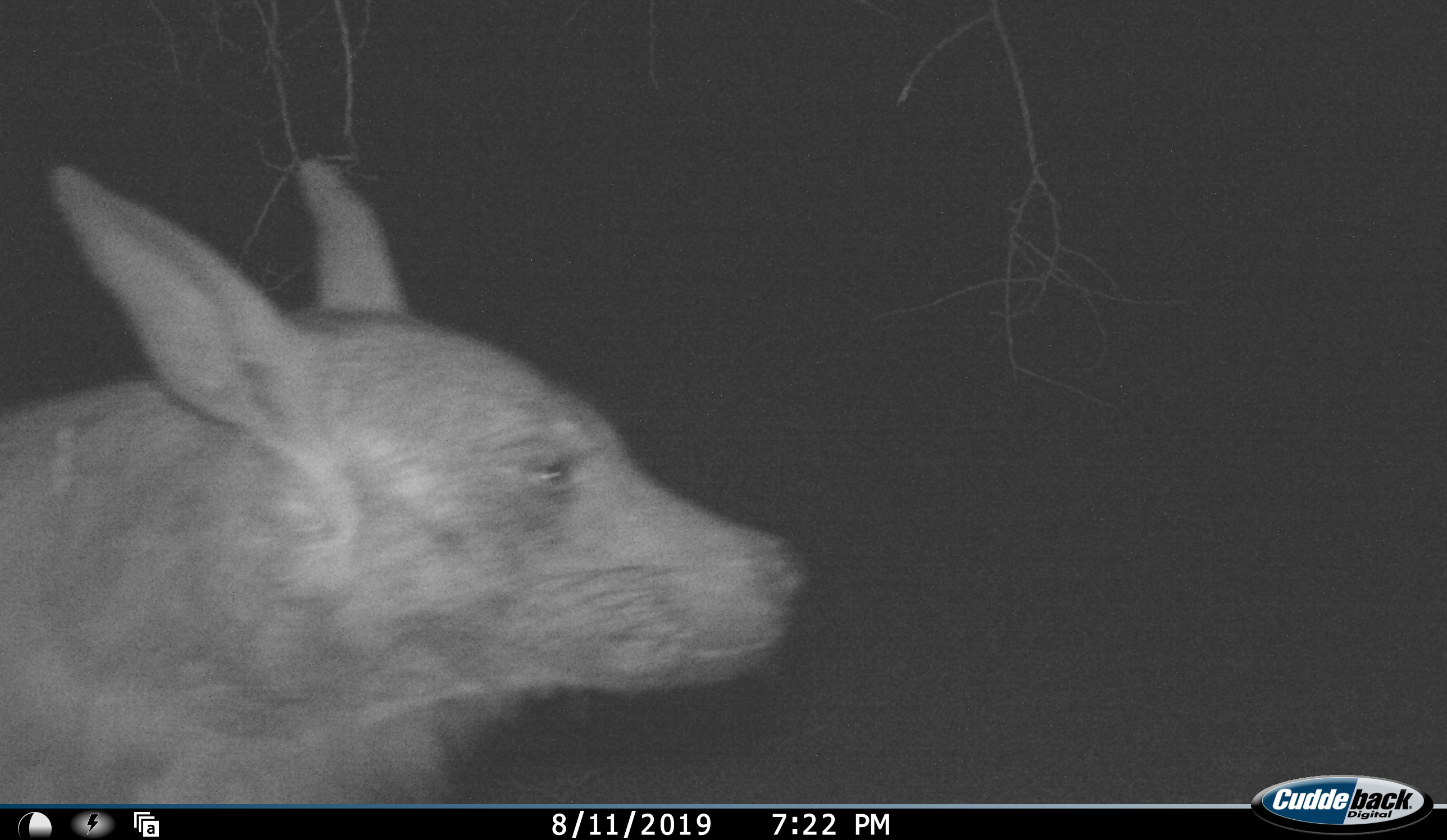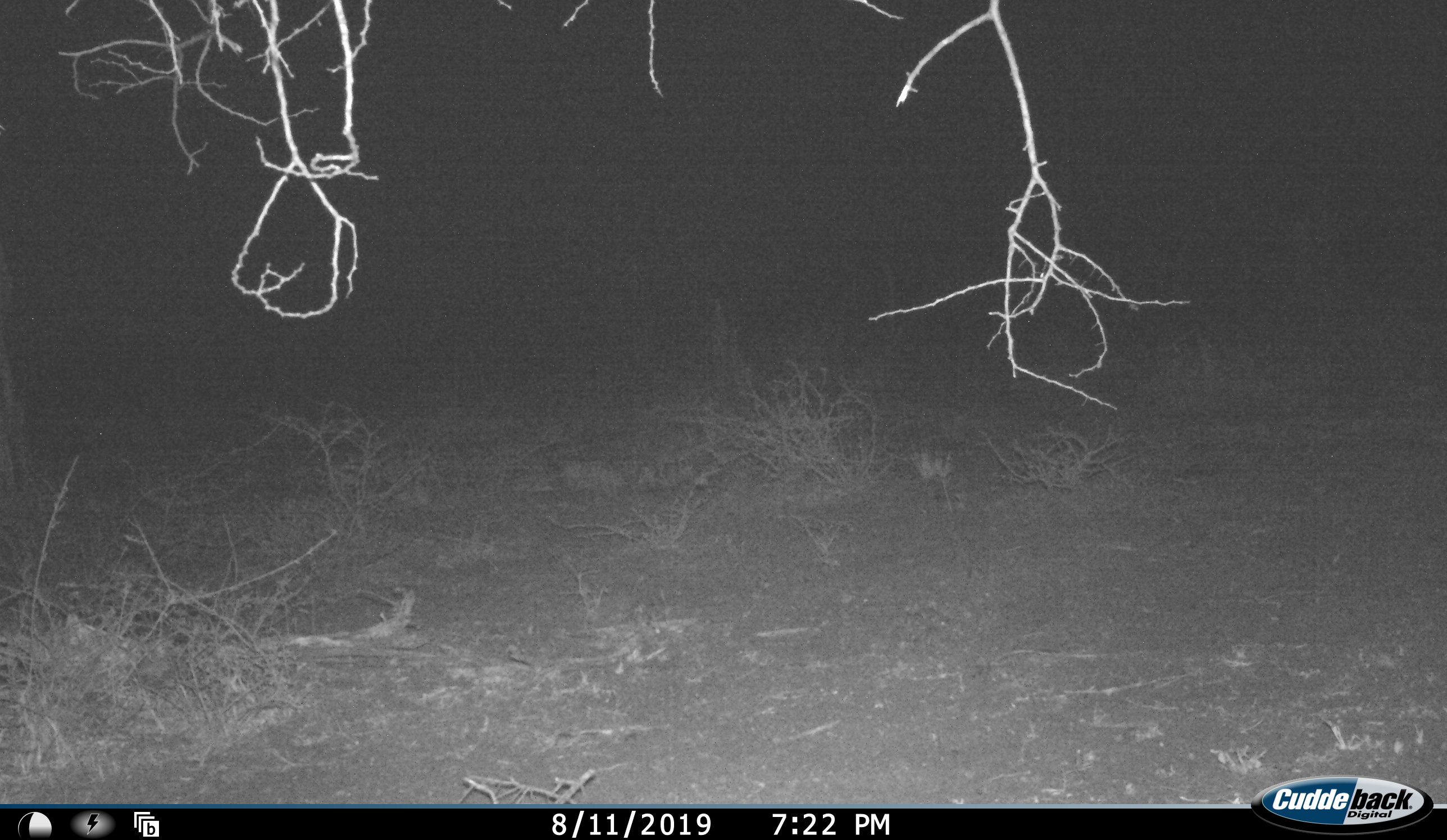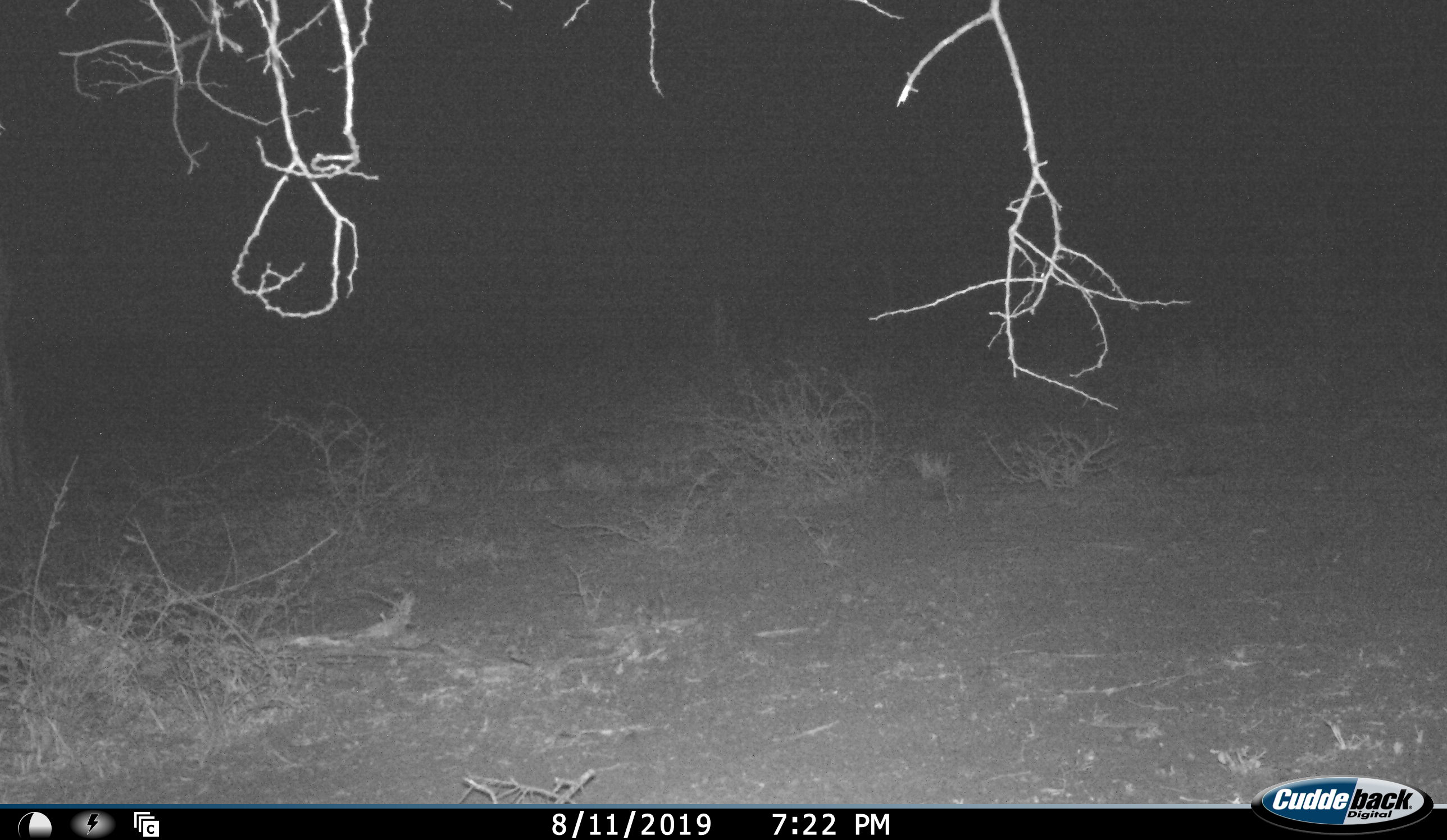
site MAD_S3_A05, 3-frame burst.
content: unidentified animal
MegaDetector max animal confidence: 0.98